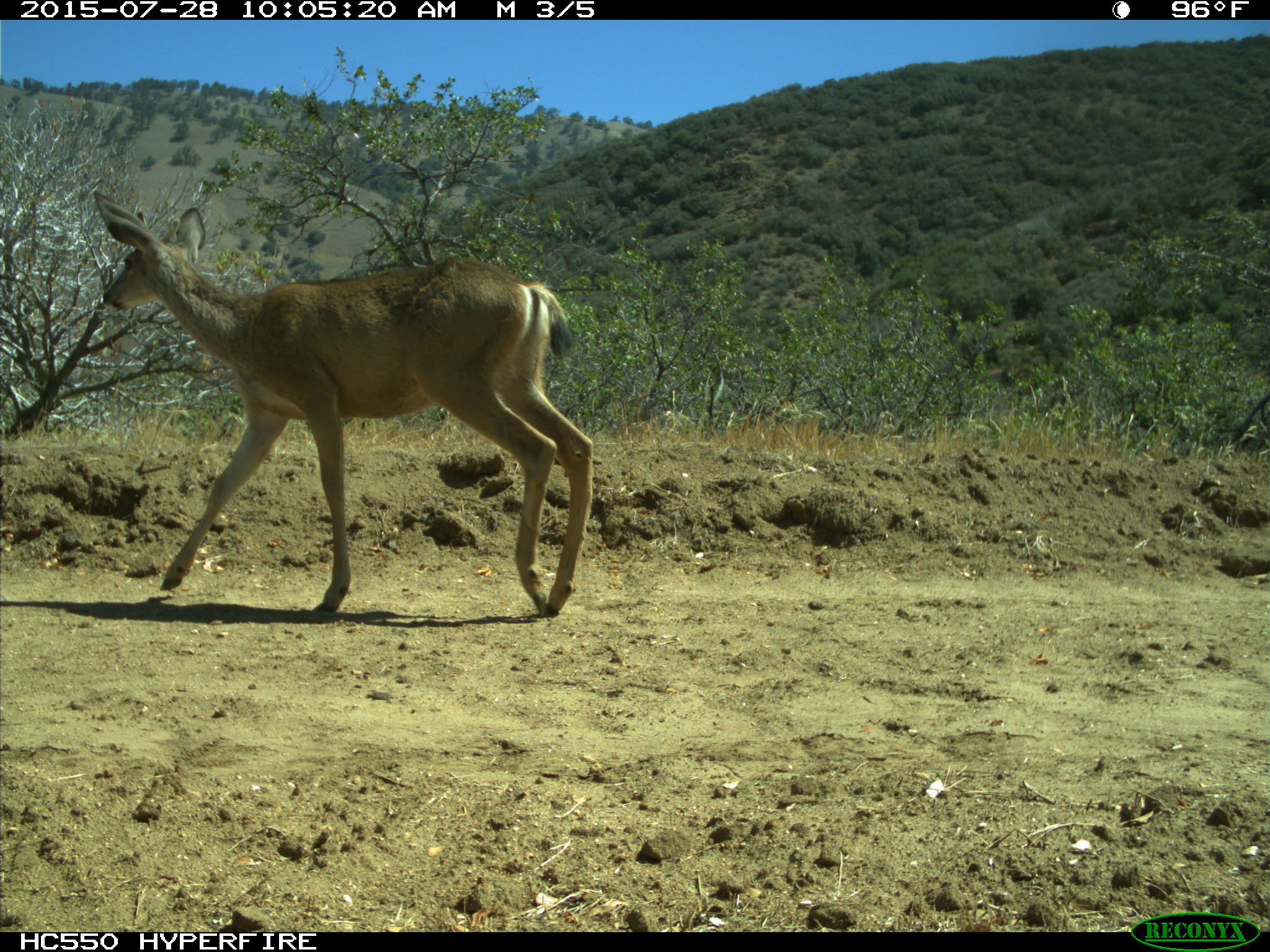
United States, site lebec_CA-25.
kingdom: Animalia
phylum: Chordata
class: Mammalia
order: Artiodactyla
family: Cervidae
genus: Odocoileus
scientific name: Odocoileus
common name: deer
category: unidentified deer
Unidentified deer (deer) (Odocoileus).